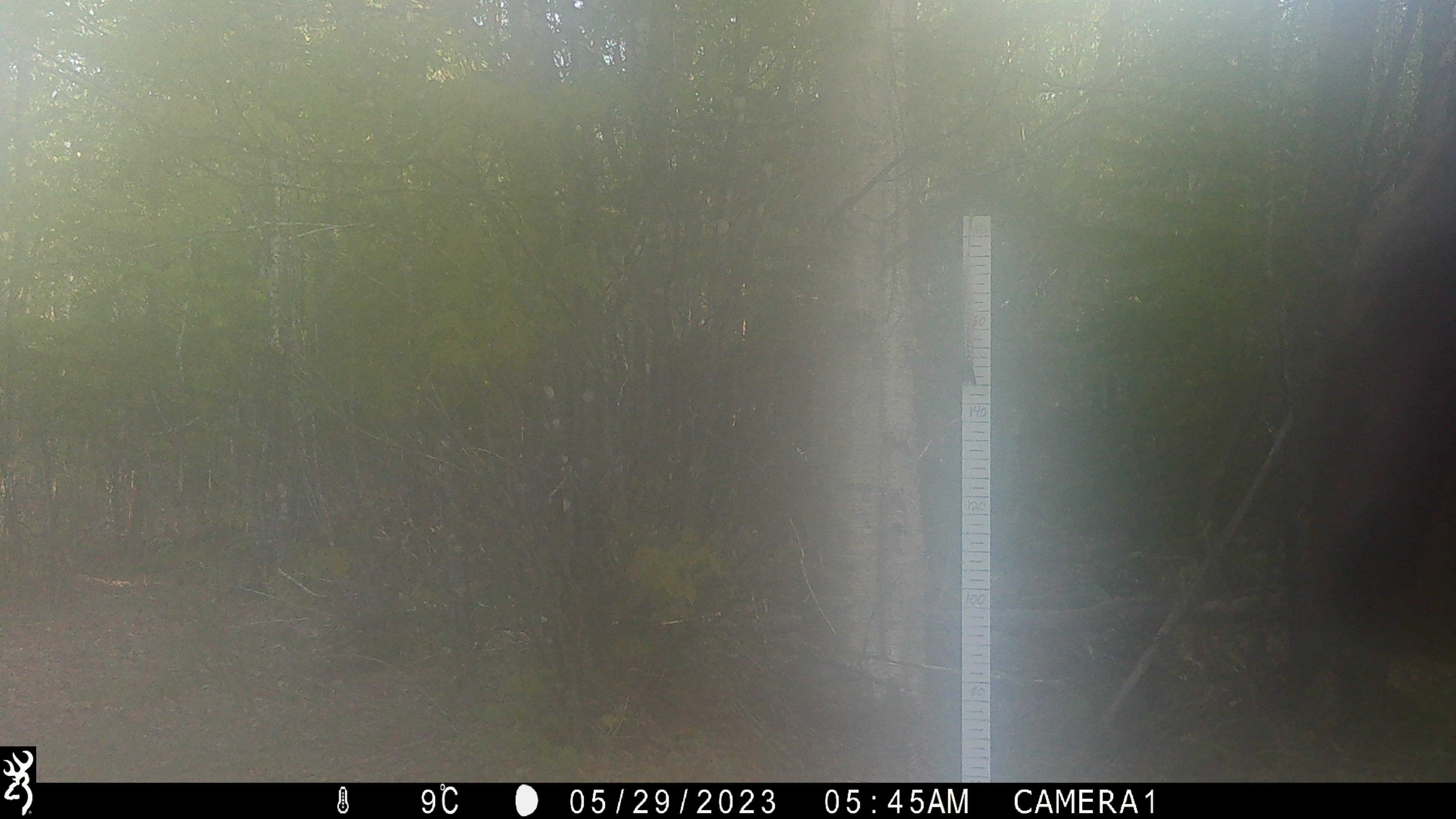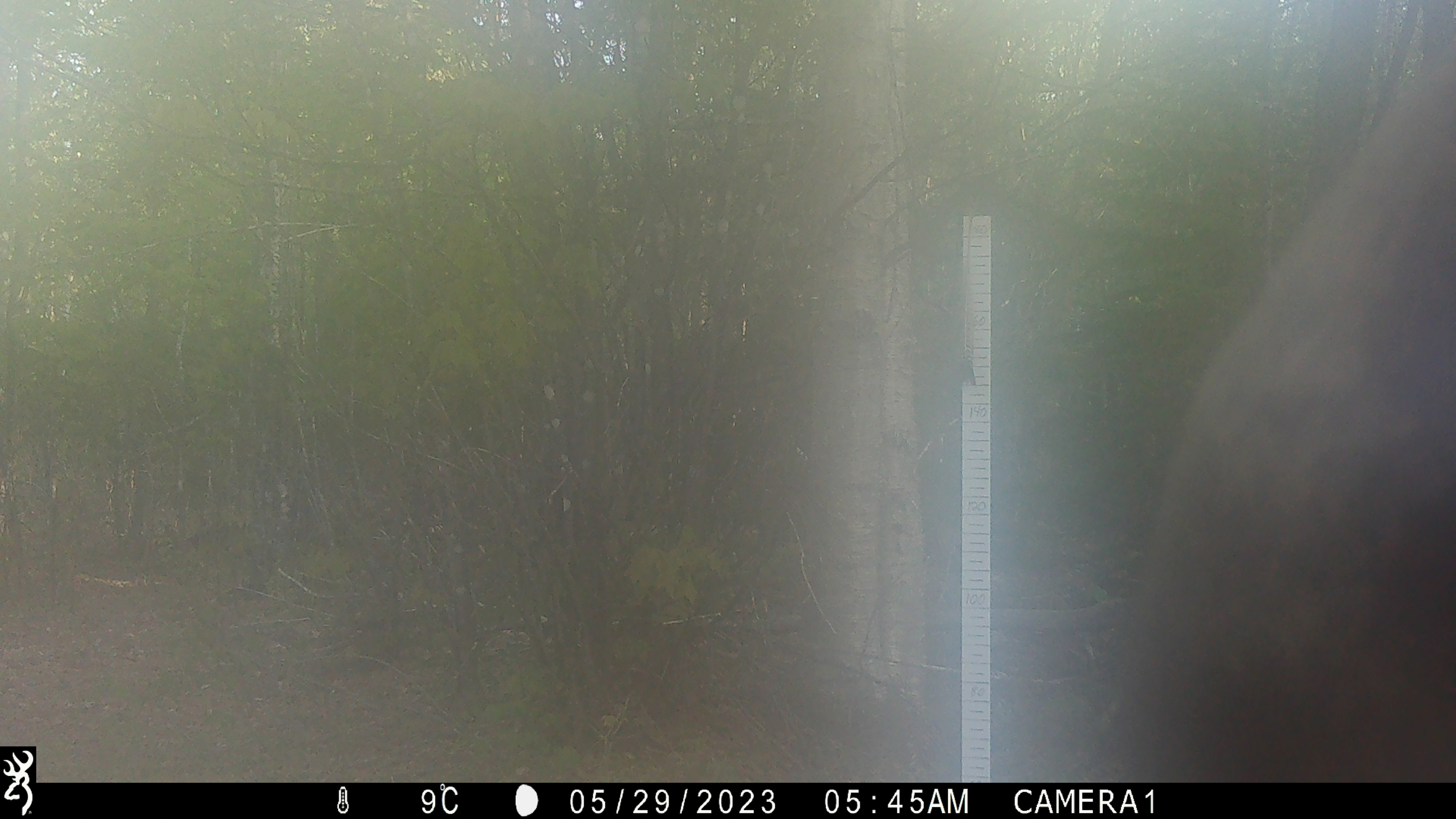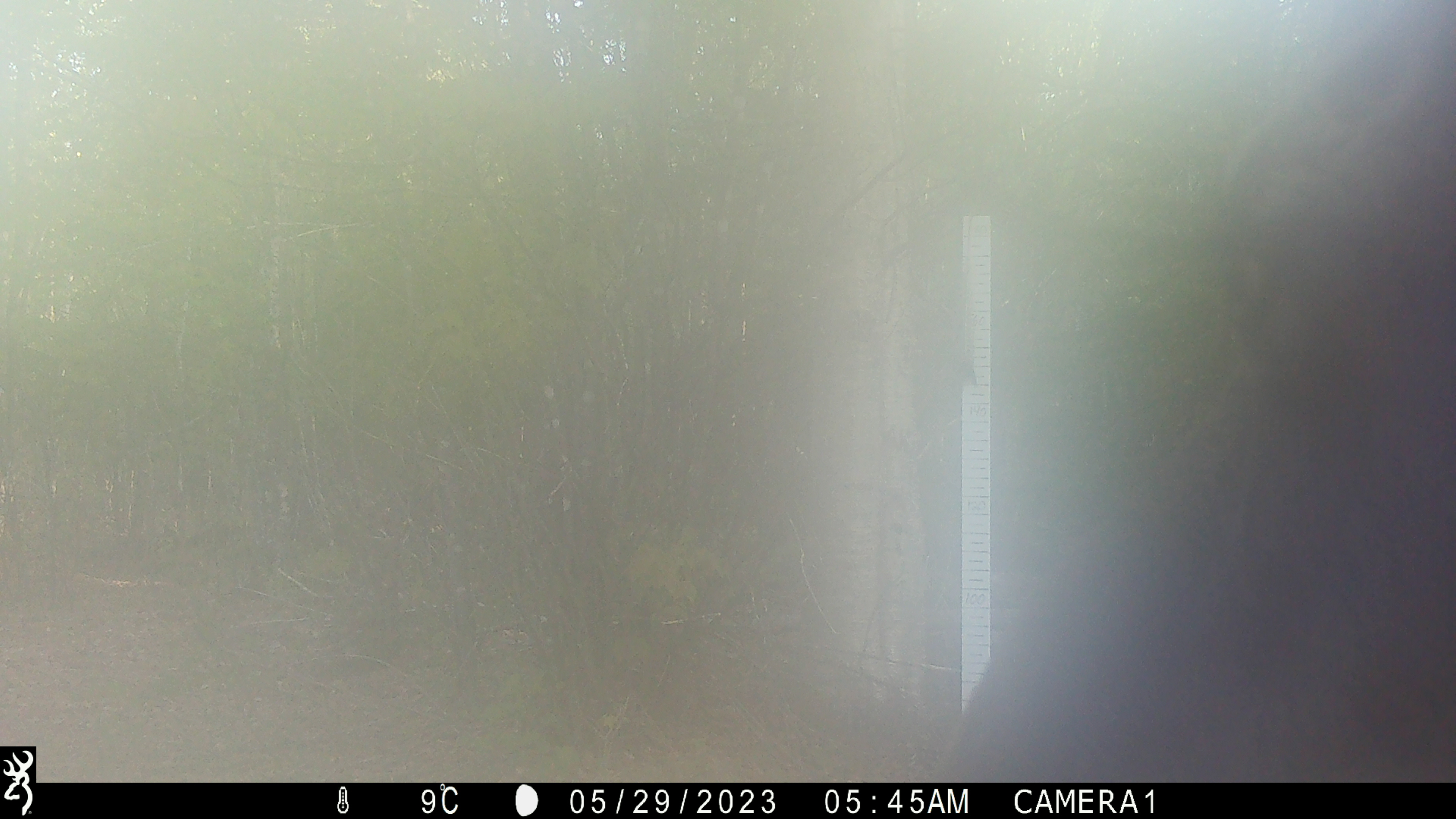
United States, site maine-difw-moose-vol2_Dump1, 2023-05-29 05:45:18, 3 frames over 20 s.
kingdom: Animalia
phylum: Chordata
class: Mammalia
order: Artiodactyla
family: Cervidae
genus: Alces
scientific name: Alces alces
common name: moose